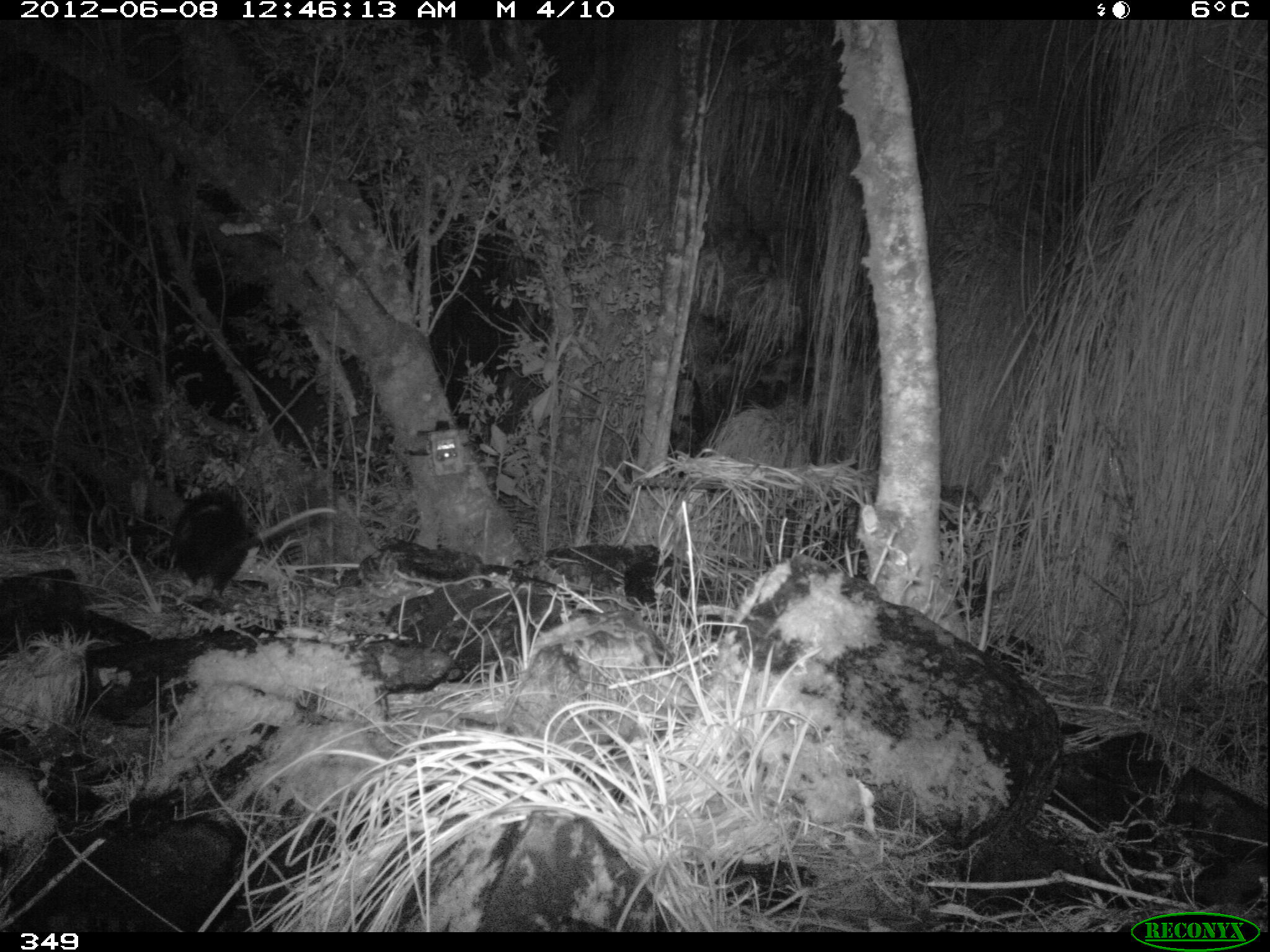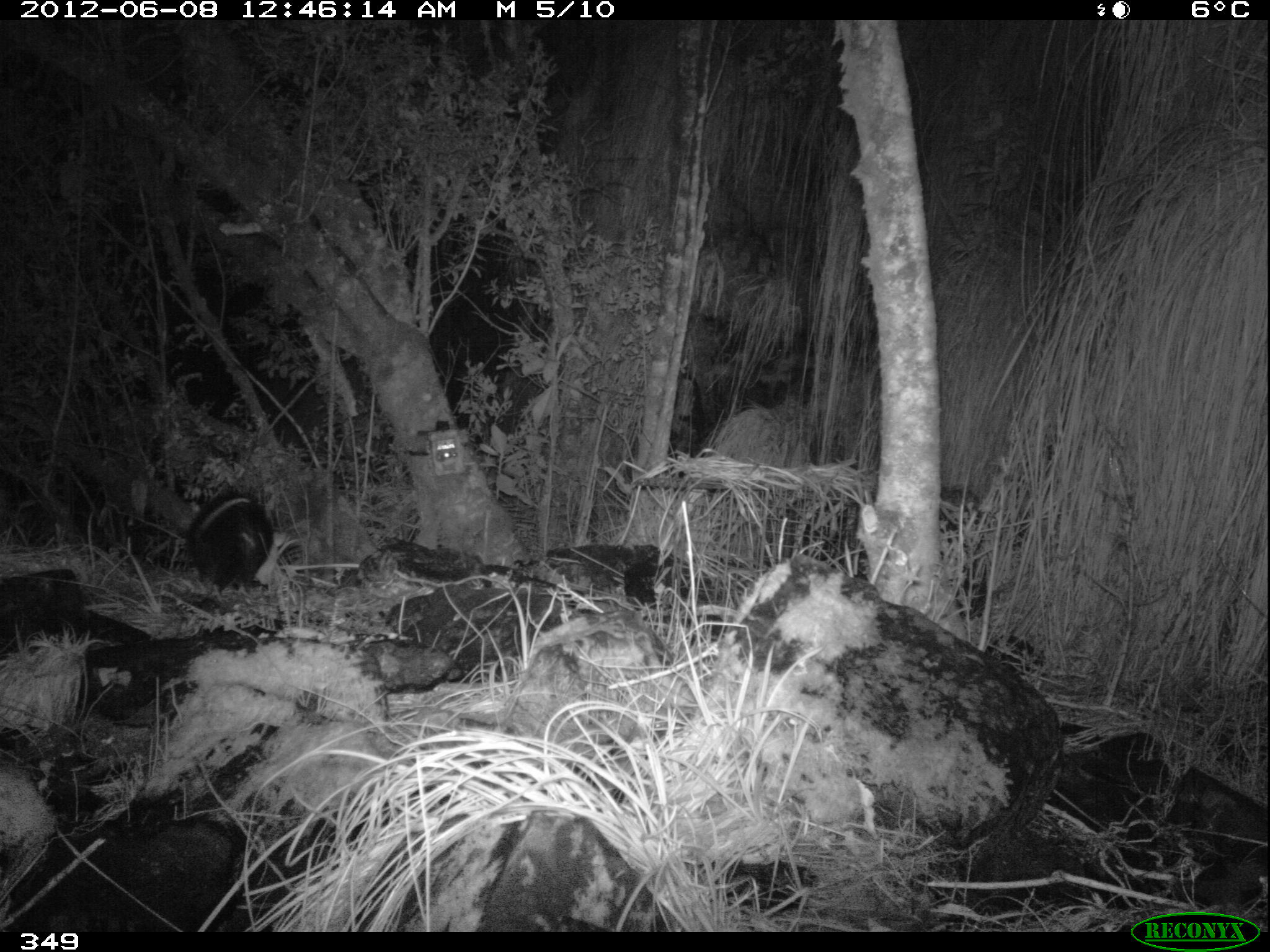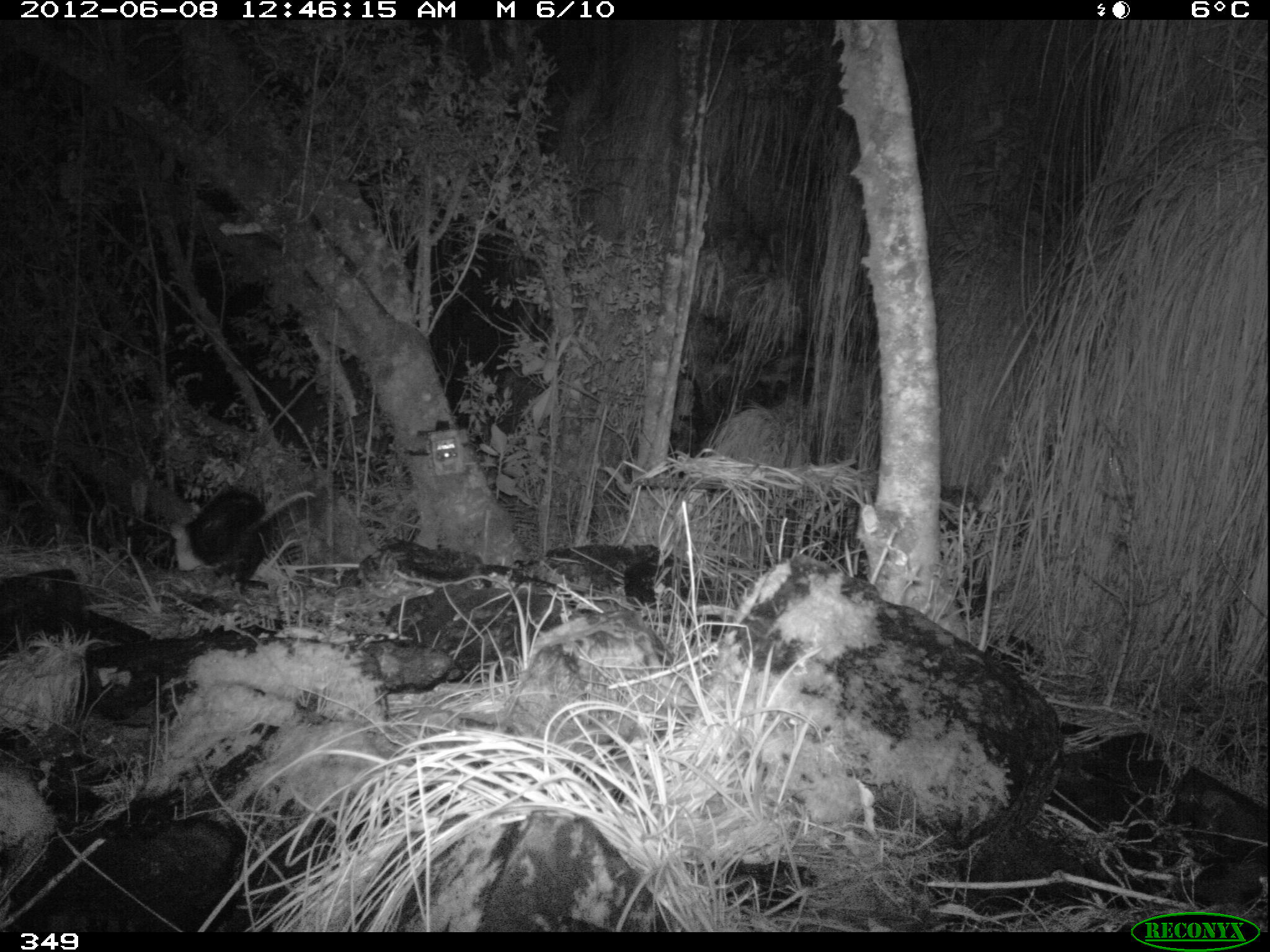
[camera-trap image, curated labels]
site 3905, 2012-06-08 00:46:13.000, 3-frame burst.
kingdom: Animalia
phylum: Chordata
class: Mammalia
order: Didelphimorphia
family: Didelphidae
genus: Didelphis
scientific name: Didelphis pernigra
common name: andean white-eared opossum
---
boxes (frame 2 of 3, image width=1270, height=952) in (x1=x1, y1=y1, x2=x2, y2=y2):
didelphis pernigra: (x1=180, y1=489, x2=272, y2=590)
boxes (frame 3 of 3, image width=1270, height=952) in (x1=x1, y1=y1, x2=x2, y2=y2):
didelphis pernigra: (x1=169, y1=483, x2=317, y2=588)